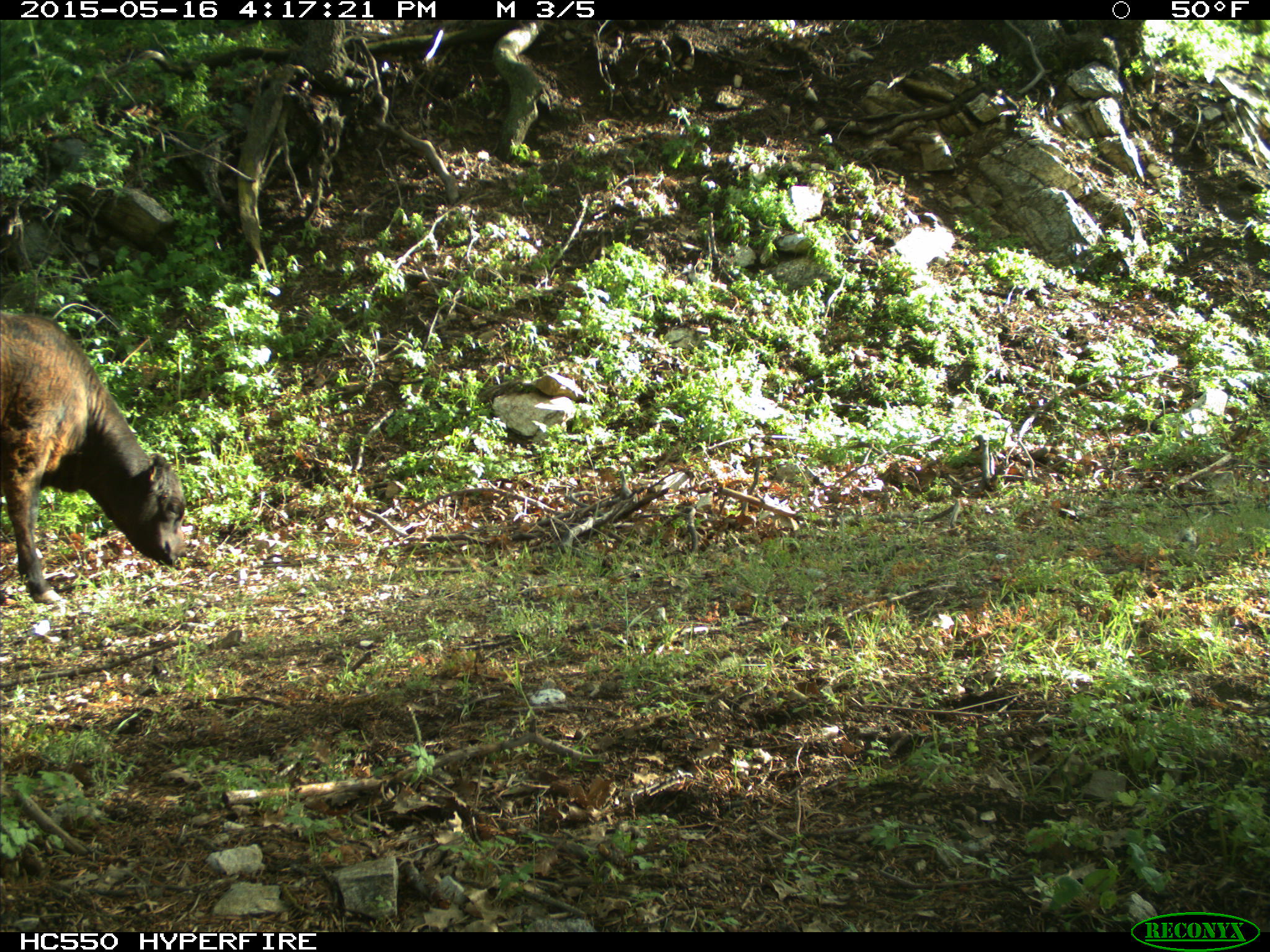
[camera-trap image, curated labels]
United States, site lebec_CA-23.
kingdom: Animalia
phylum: Chordata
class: Mammalia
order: Artiodactyla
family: Bovidae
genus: Bos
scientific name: Bos taurus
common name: domestic cow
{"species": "Bos taurus (domestic cow)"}